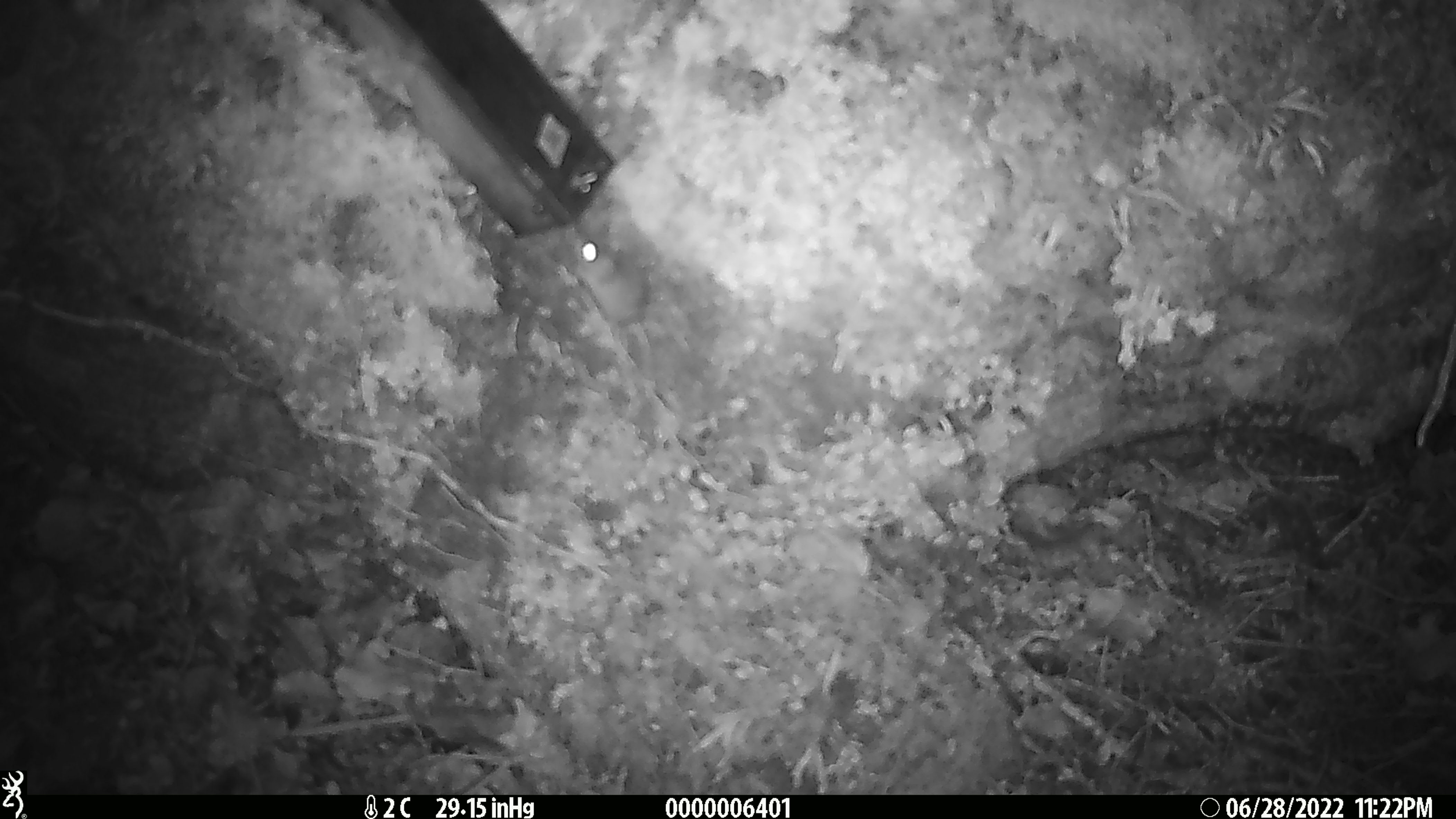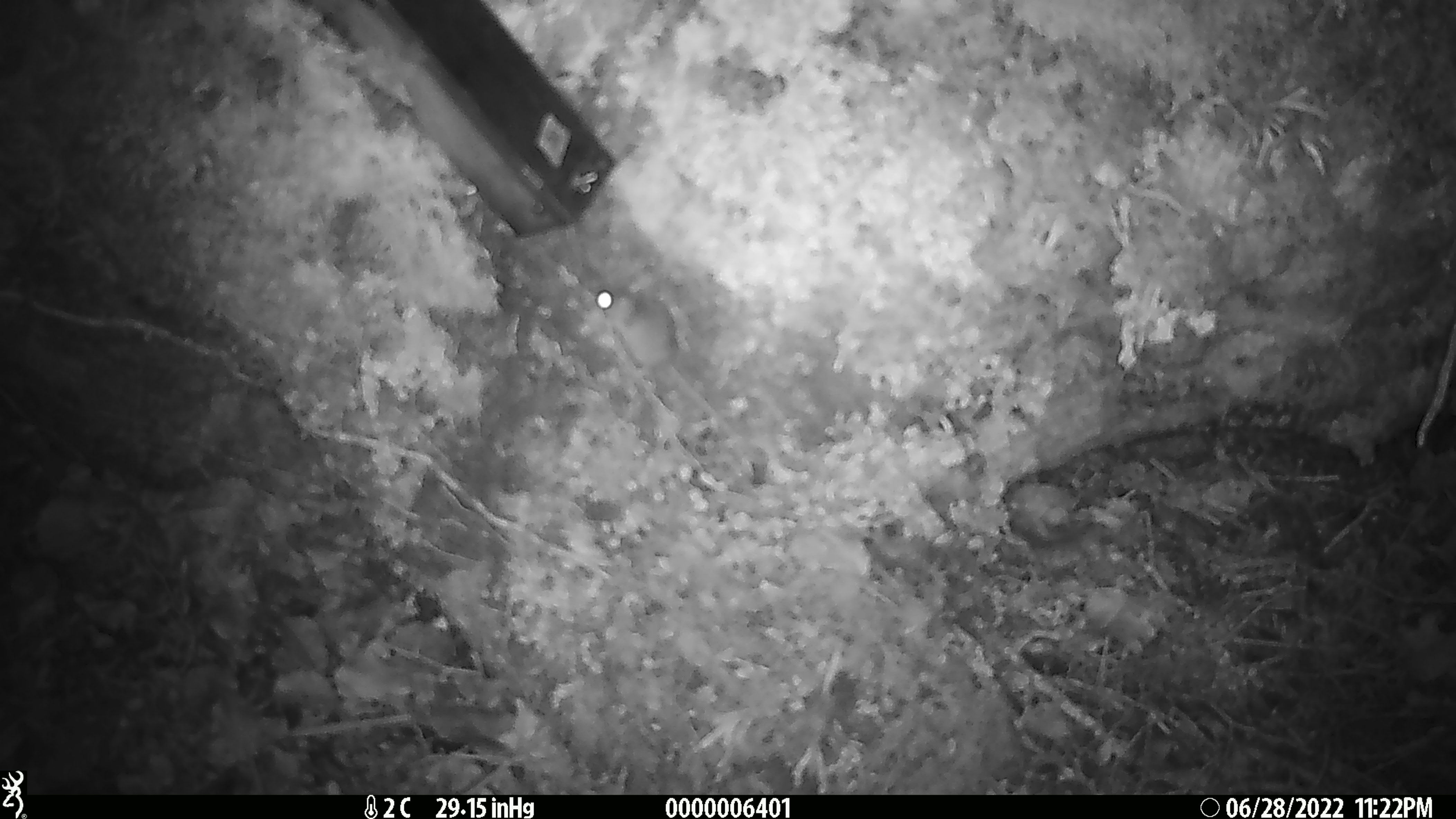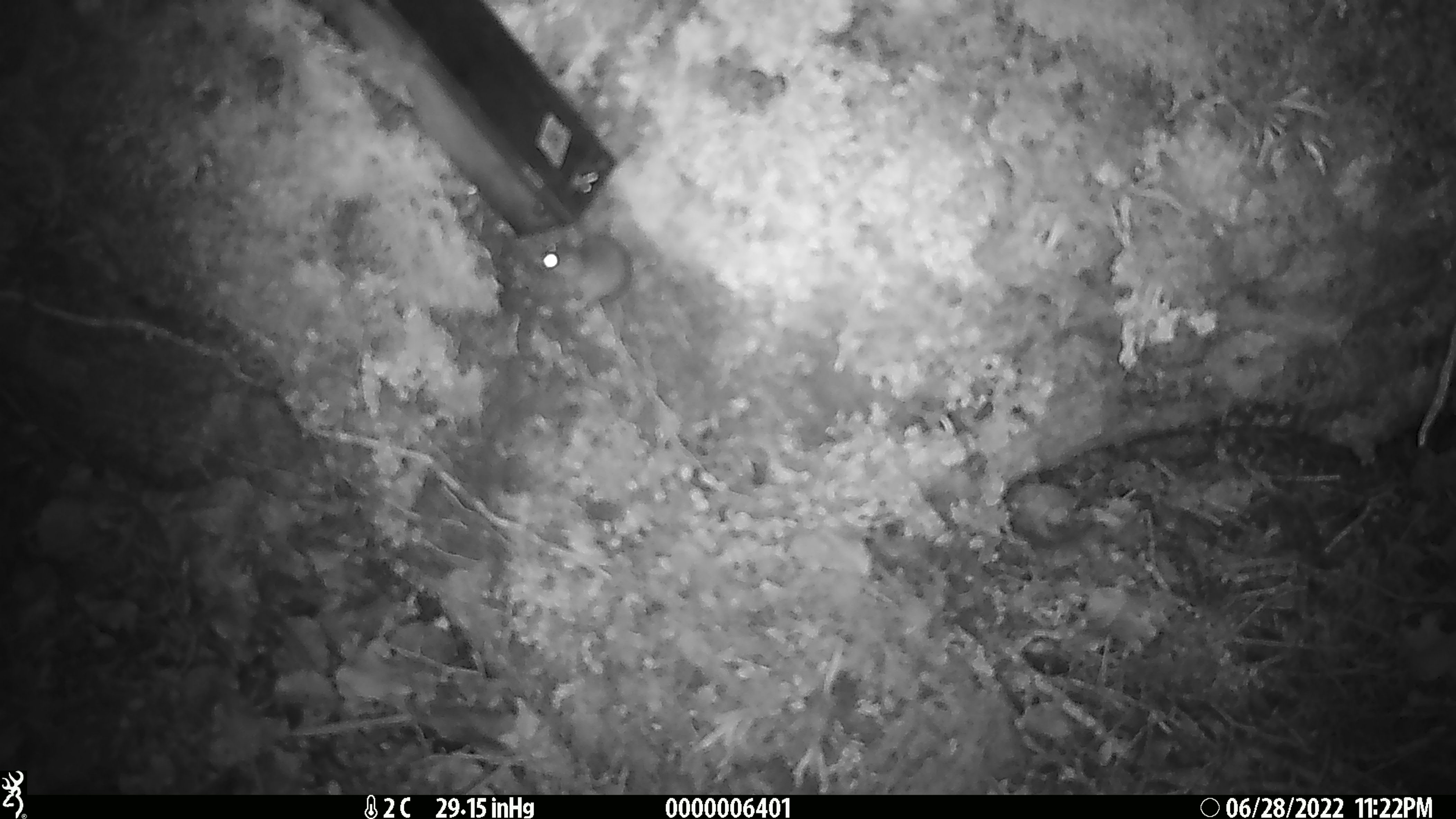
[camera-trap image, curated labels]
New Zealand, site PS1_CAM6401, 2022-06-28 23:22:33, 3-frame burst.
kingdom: Animalia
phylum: Chordata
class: Mammalia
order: Rodentia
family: Muridae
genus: Mus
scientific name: Mus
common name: mouse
Mouse (Mus).